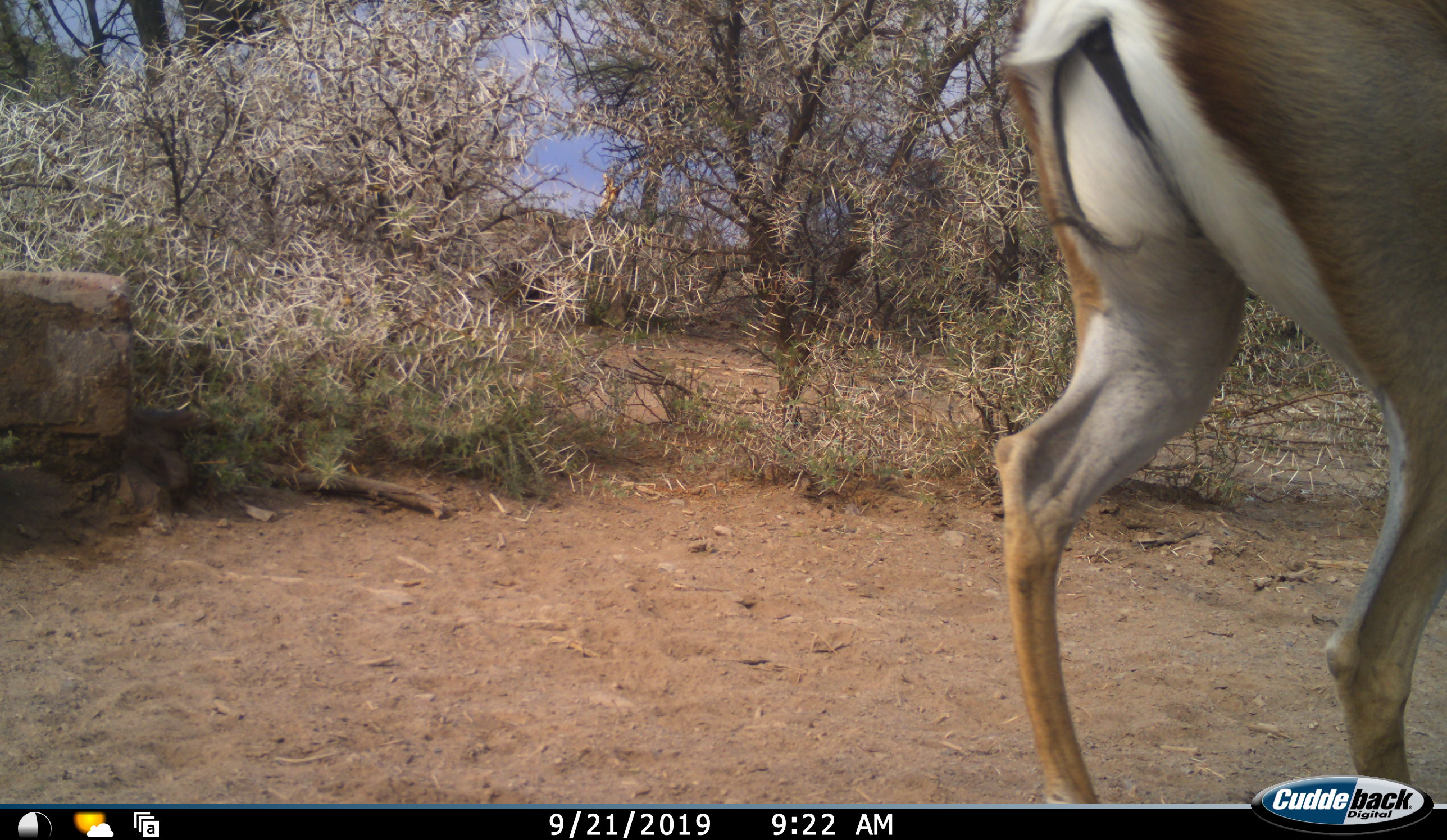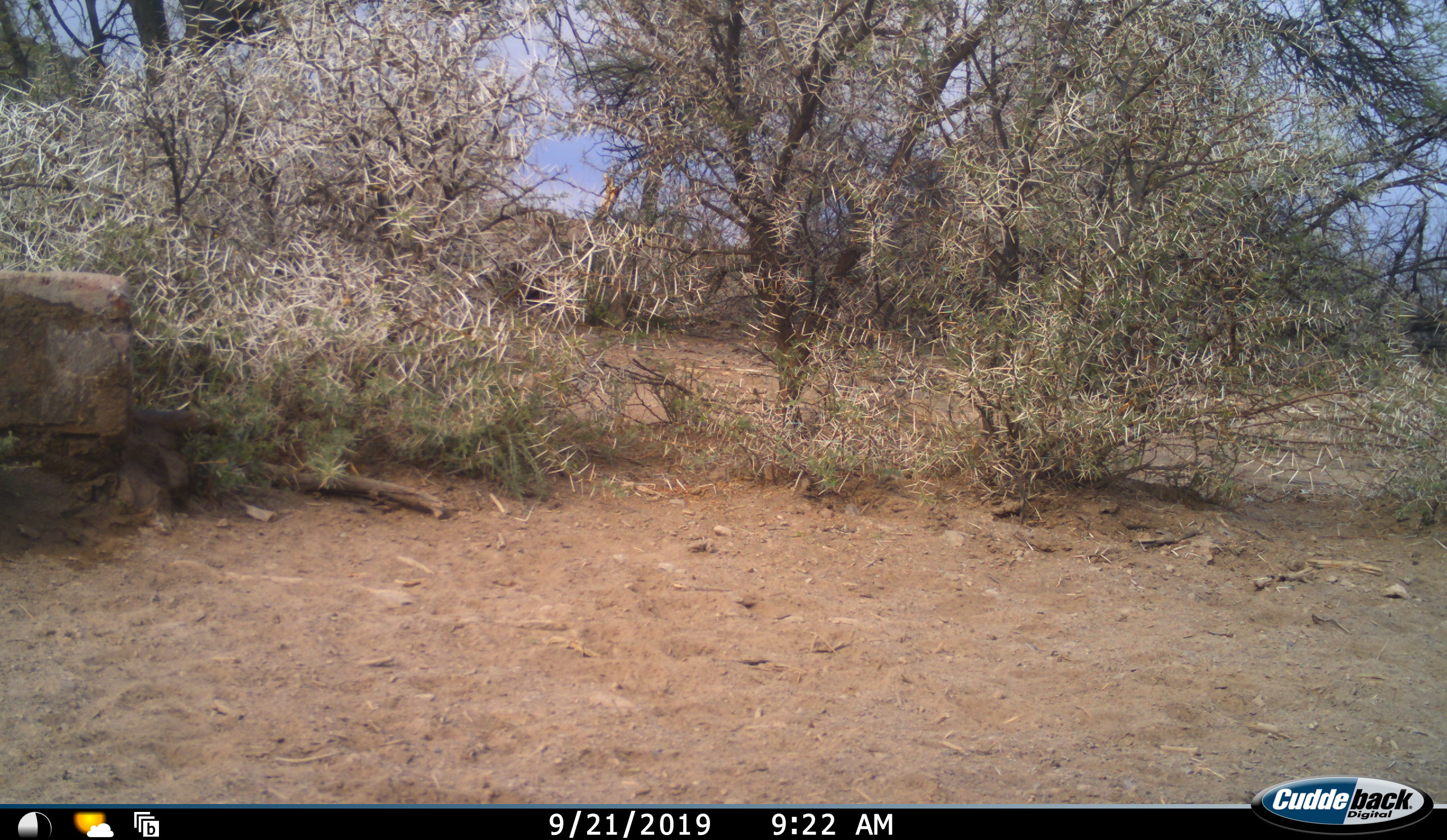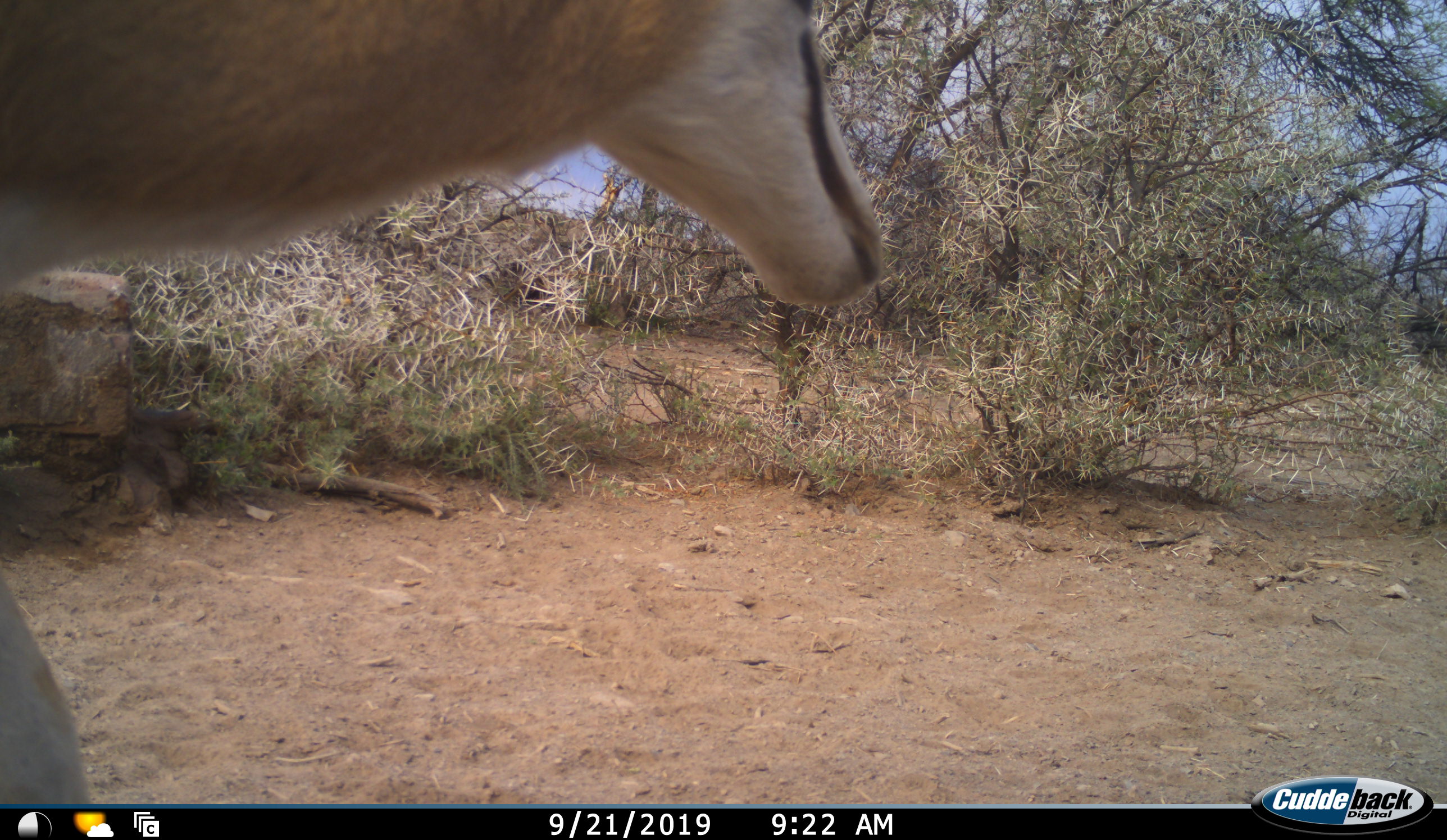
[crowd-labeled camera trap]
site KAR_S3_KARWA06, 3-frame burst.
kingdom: Animalia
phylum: Chordata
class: Mammalia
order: Artiodactyla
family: Bovidae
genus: Antidorcas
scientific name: Antidorcas marsupialis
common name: springbok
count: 2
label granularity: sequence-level